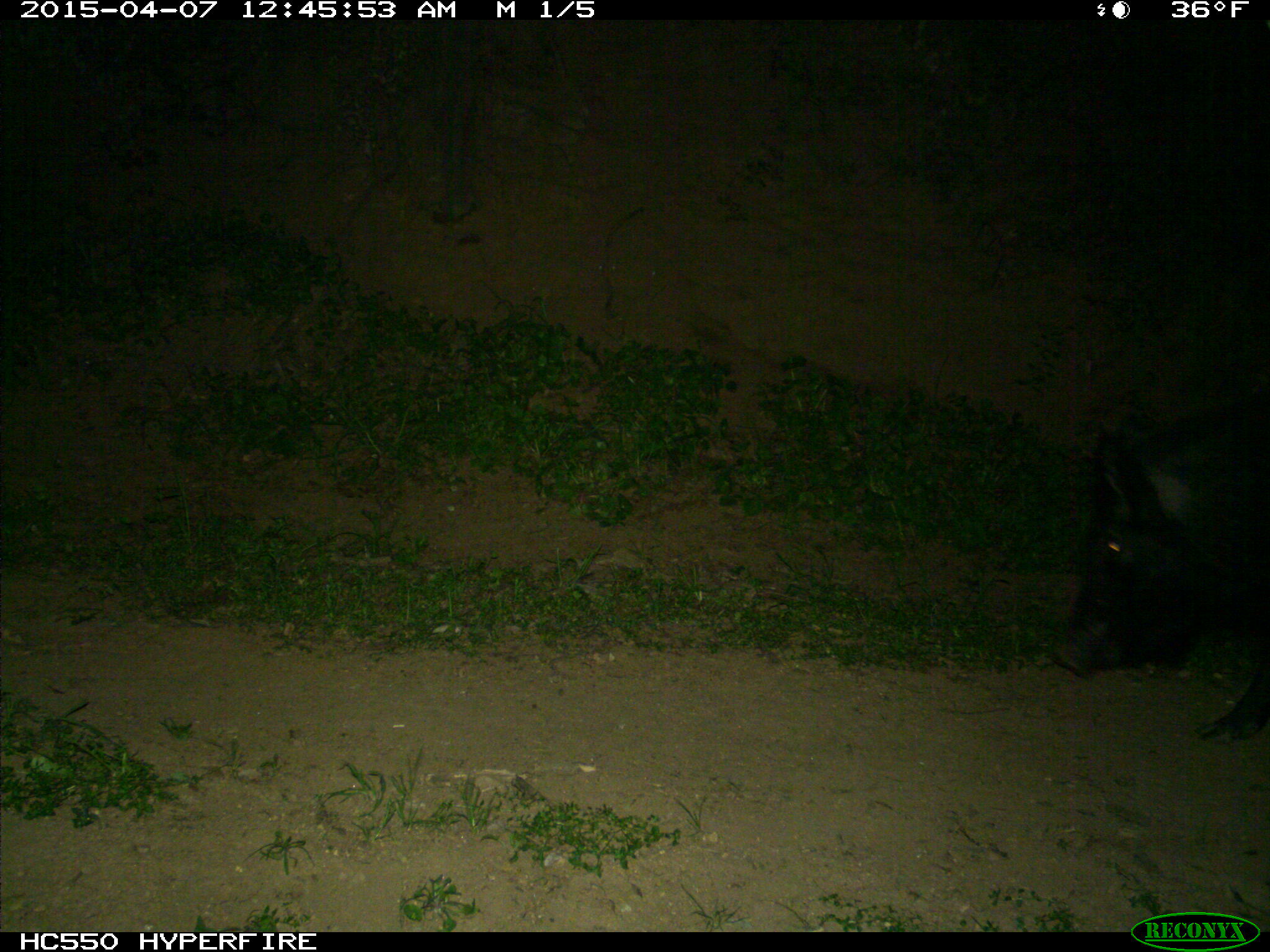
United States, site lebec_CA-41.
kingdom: Animalia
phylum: Chordata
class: Mammalia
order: Artiodactyla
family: Suidae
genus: Sus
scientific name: Sus scrofa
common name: wild boar